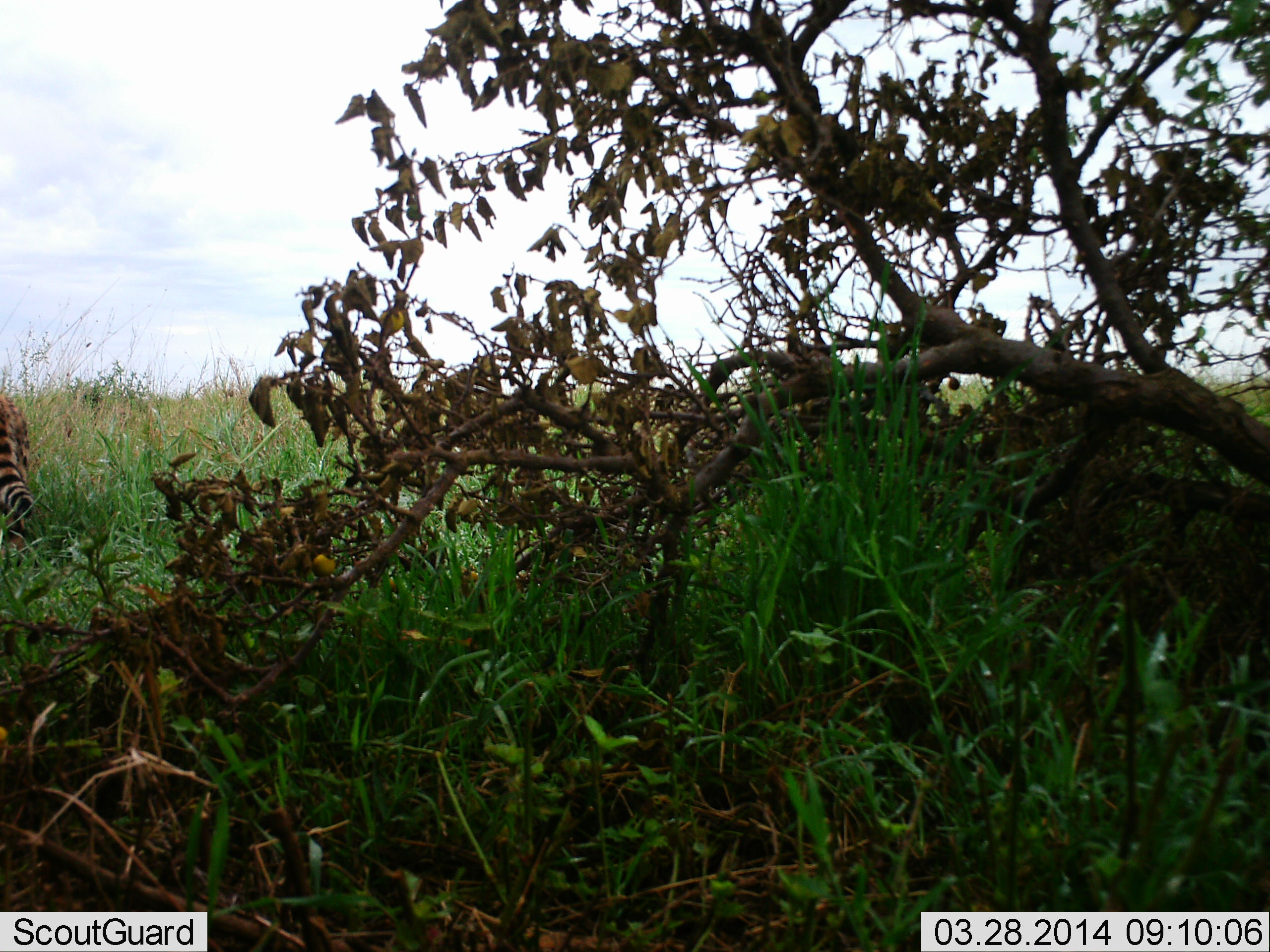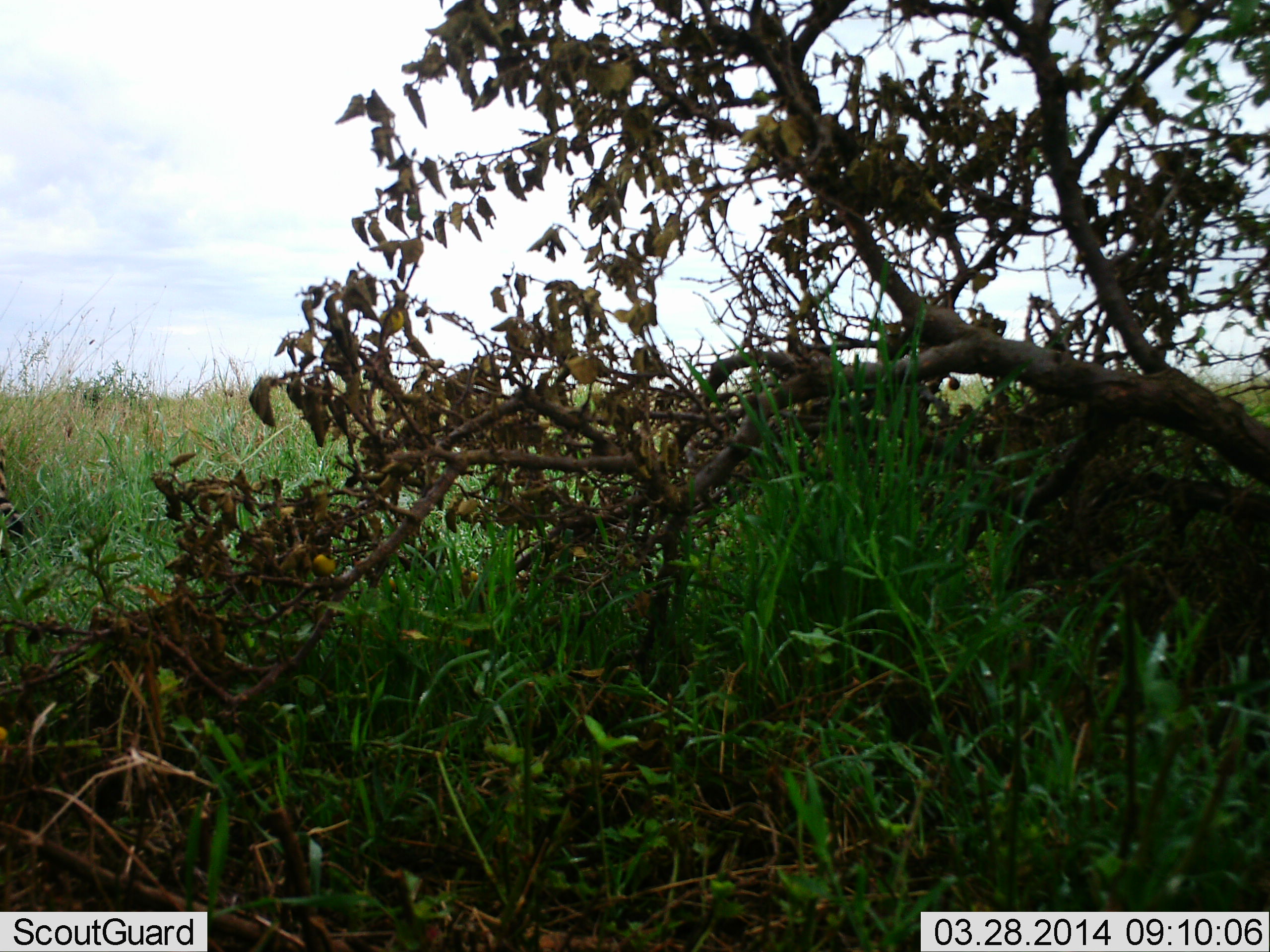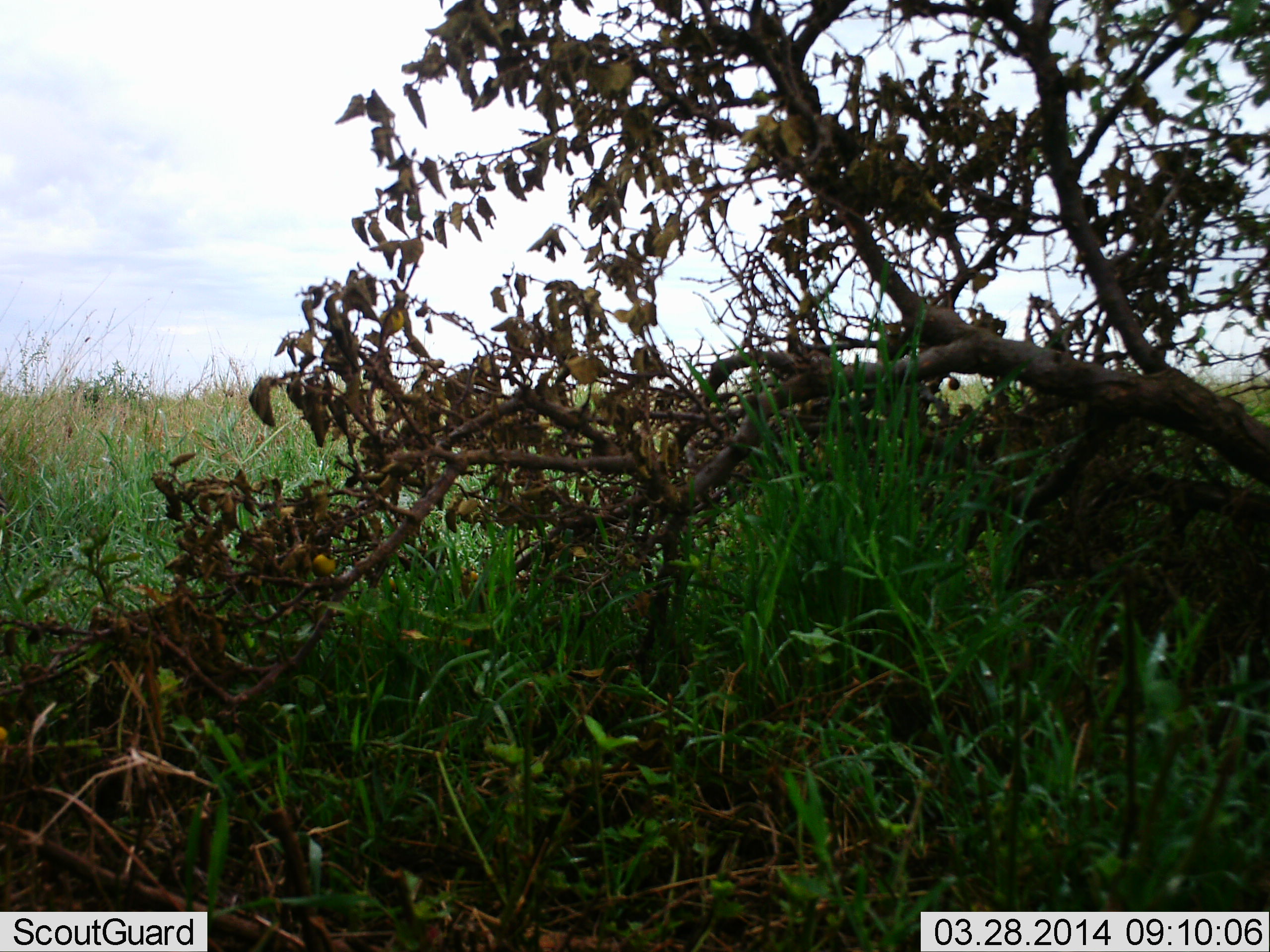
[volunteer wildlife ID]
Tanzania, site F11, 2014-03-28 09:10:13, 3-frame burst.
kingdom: Animalia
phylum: Chordata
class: Mammalia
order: Carnivora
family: Felidae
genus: Leptailurus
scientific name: Leptailurus serval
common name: serval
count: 1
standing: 0%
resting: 0%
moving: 100%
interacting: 0%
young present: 0%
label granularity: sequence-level